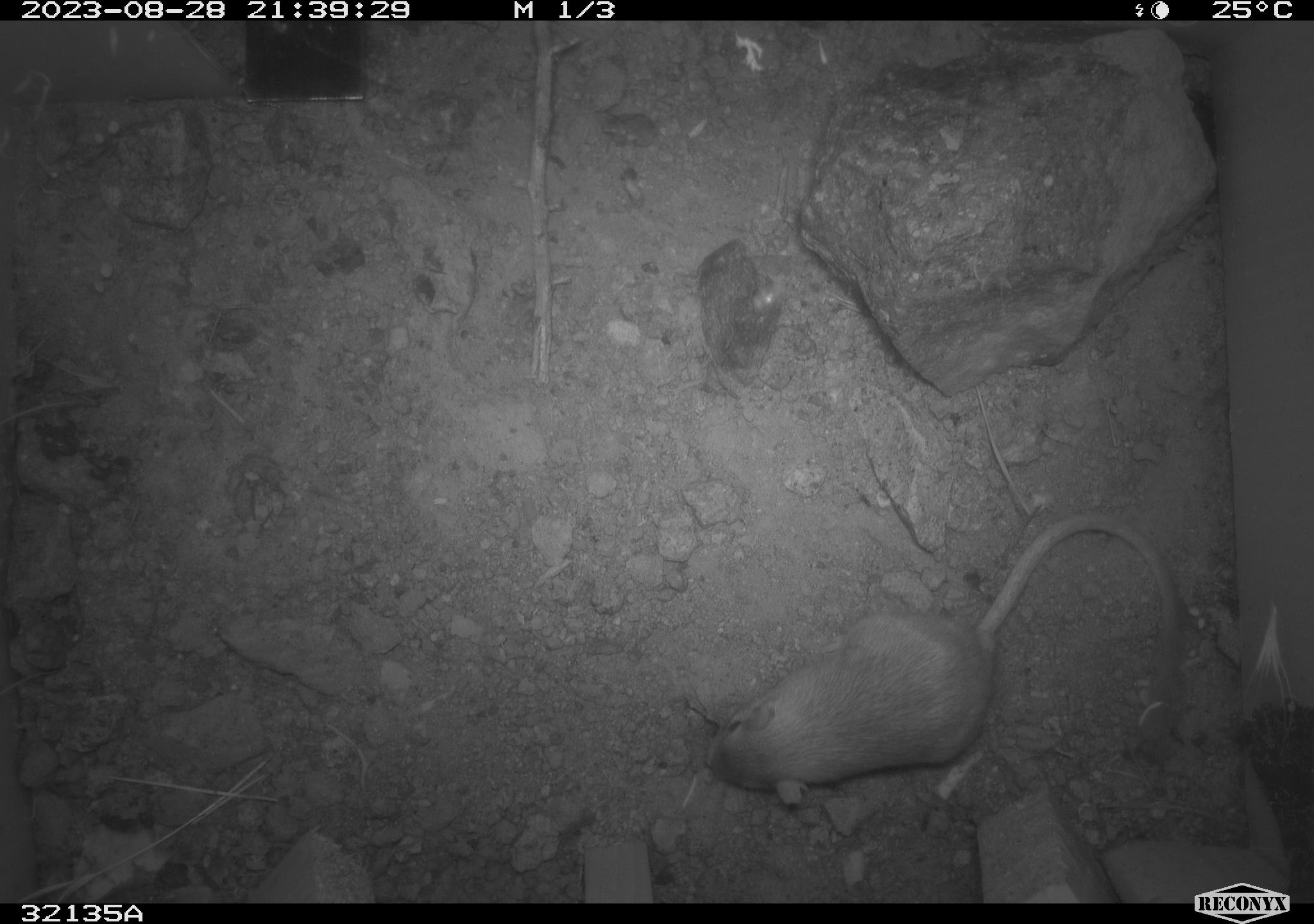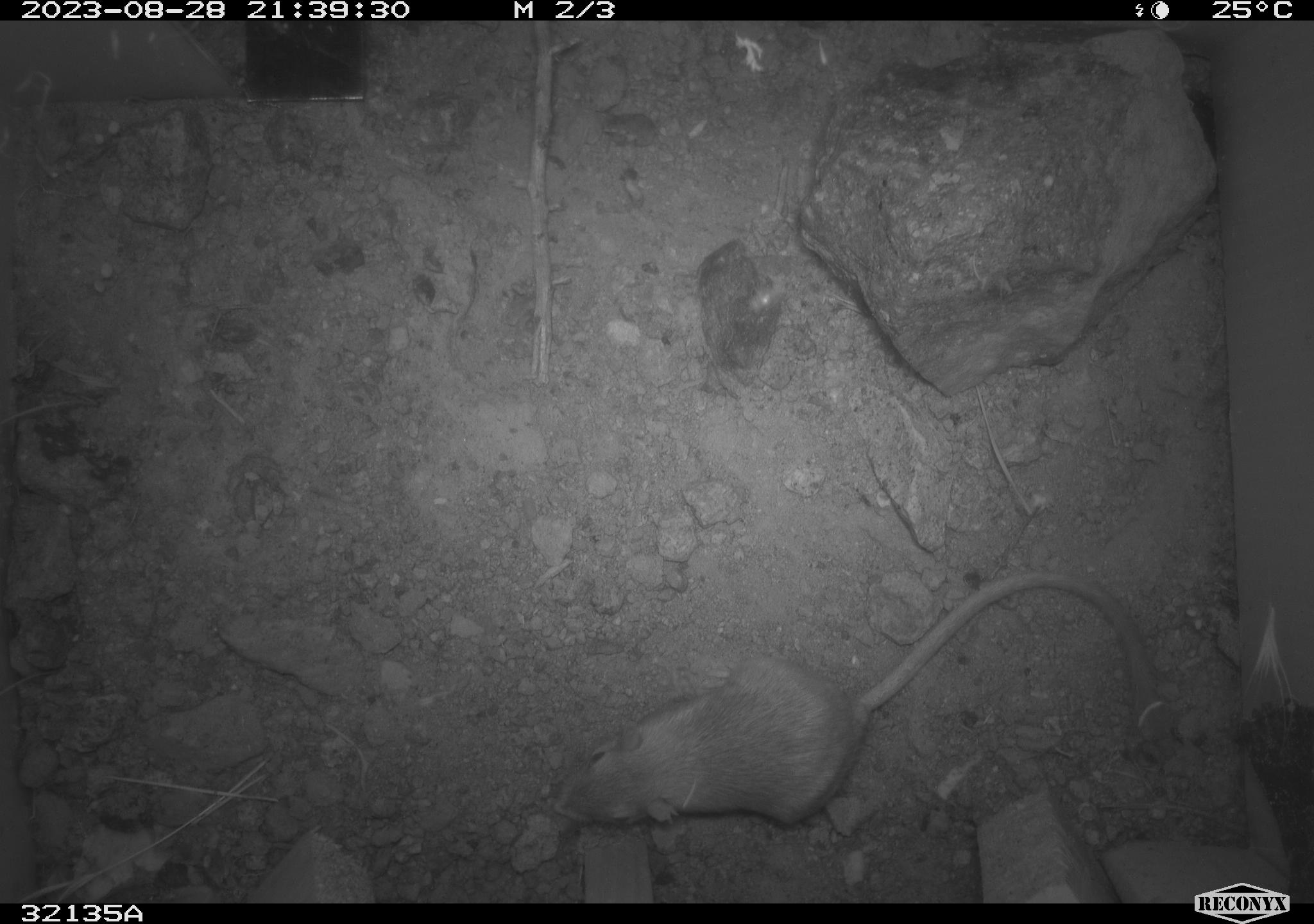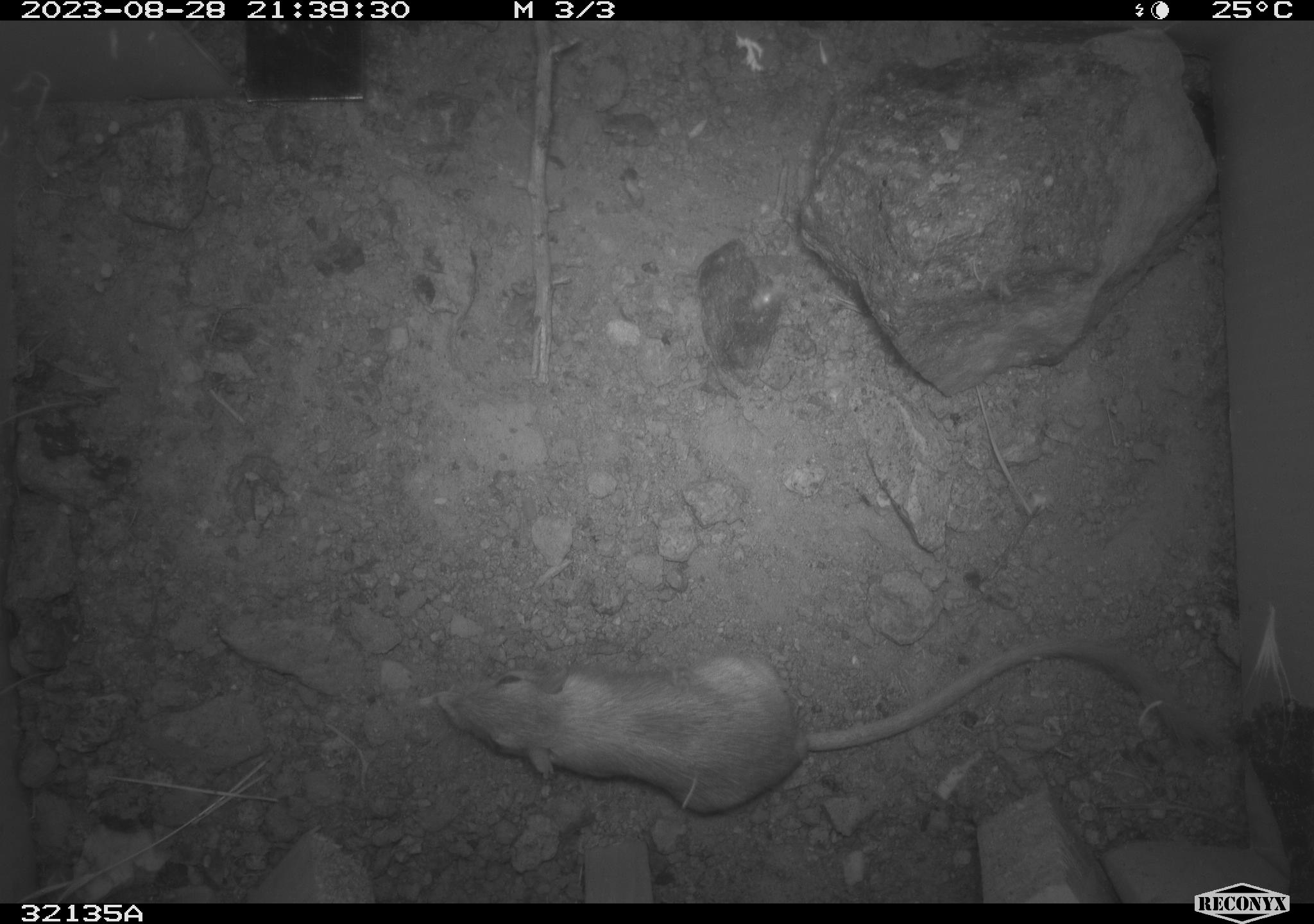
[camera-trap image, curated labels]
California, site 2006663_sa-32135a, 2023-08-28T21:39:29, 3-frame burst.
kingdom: Animalia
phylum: Chordata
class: Mammalia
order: Rodentia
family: Cricetidae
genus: Peromyscus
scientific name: Peromyscus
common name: deer mice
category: peromyscus species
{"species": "peromyscus species (deer mice) (Peromyscus)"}